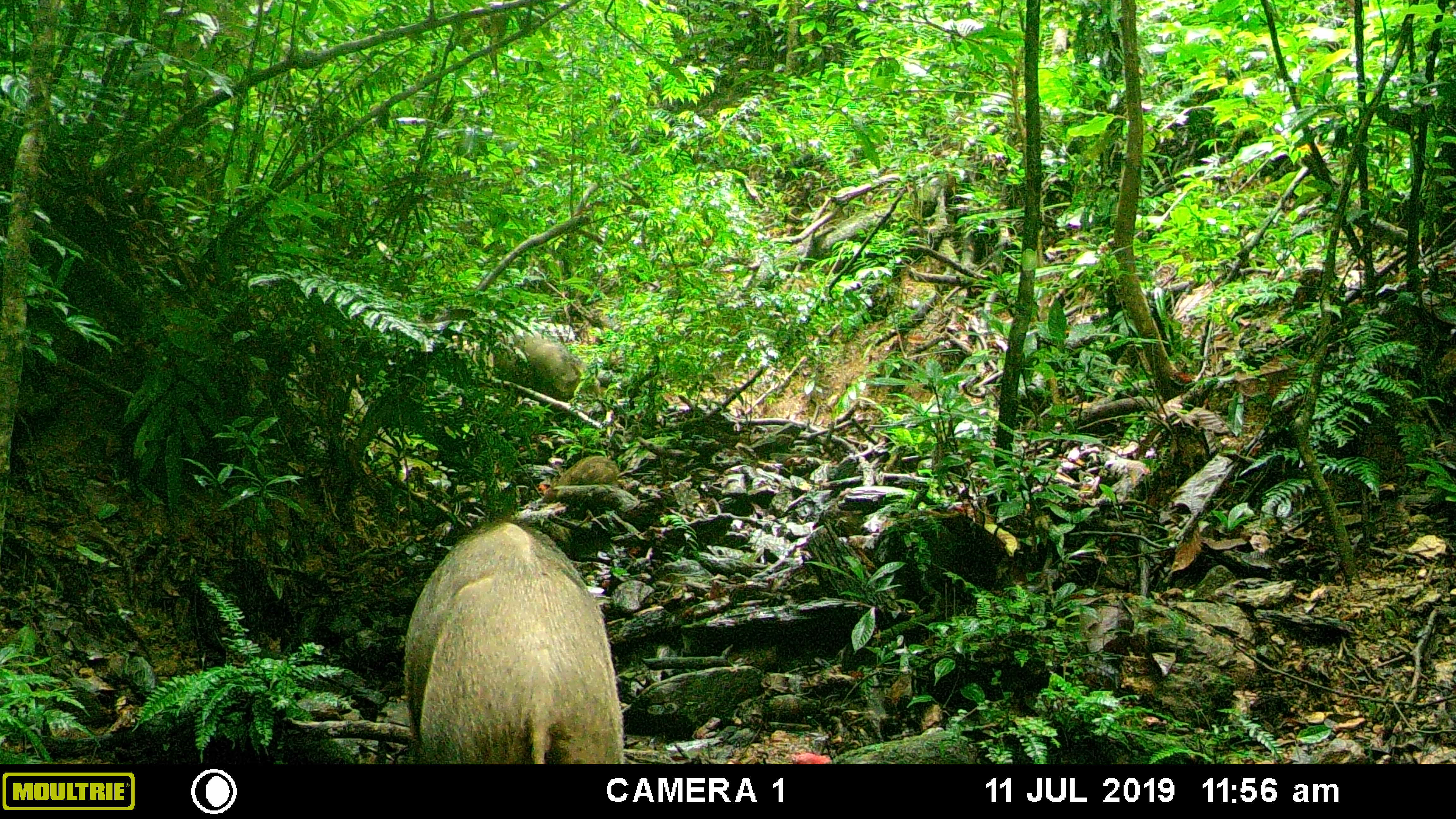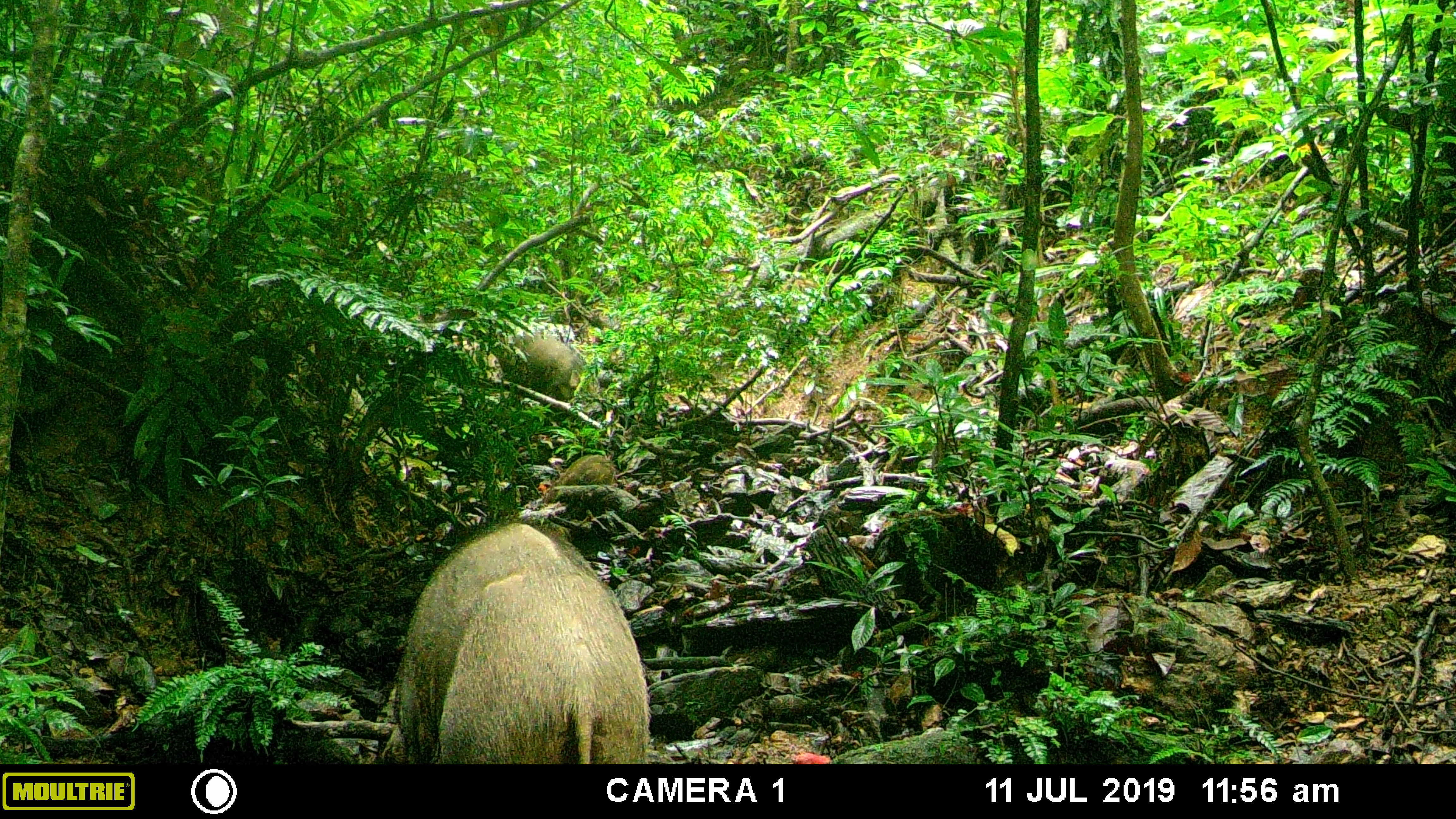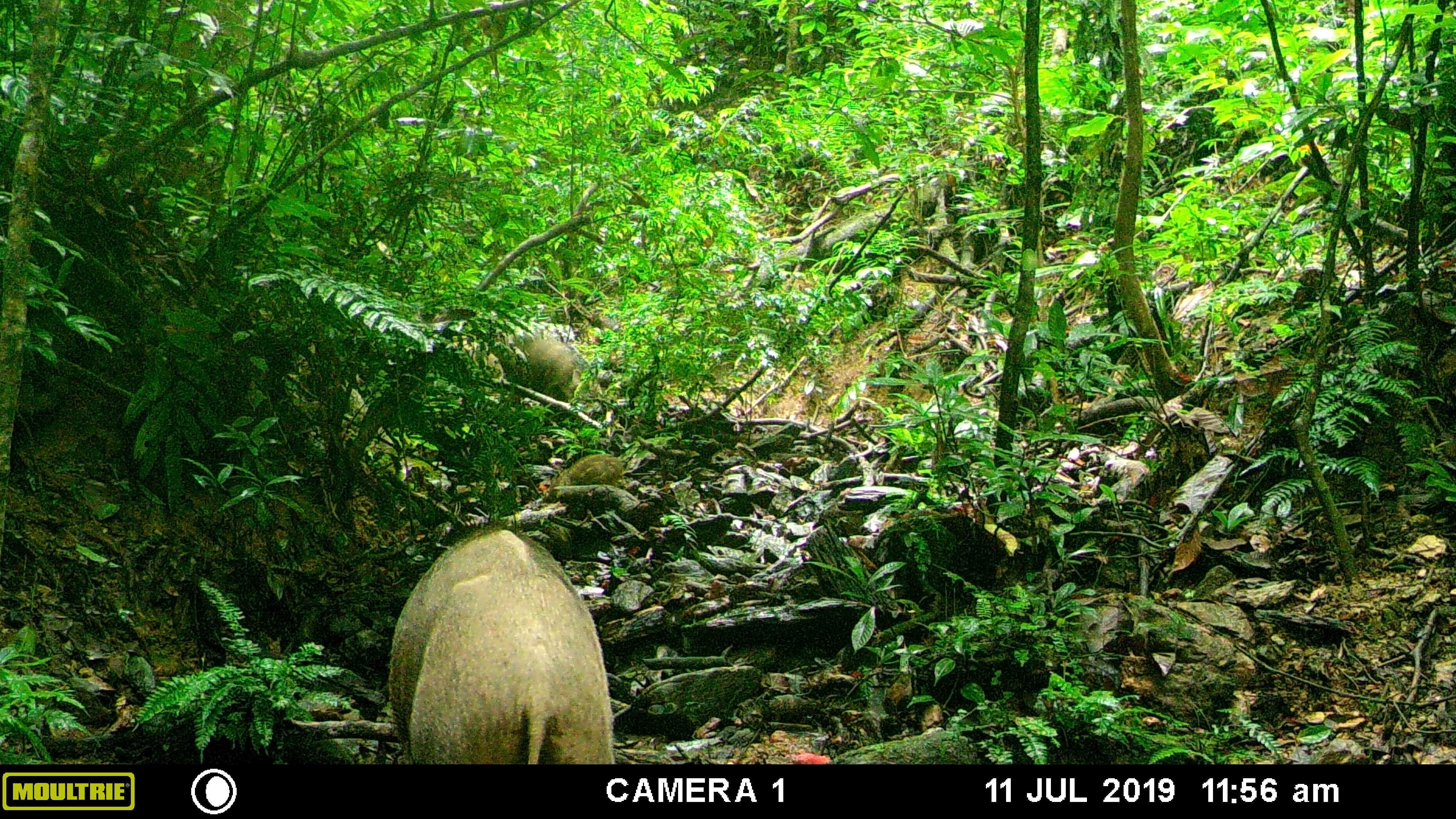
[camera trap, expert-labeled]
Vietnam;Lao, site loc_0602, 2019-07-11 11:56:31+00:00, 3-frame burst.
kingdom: Animalia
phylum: Chordata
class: Mammalia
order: Artiodactyla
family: Suidae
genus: Sus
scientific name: Sus scrofa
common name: eurasian wild pig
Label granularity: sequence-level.